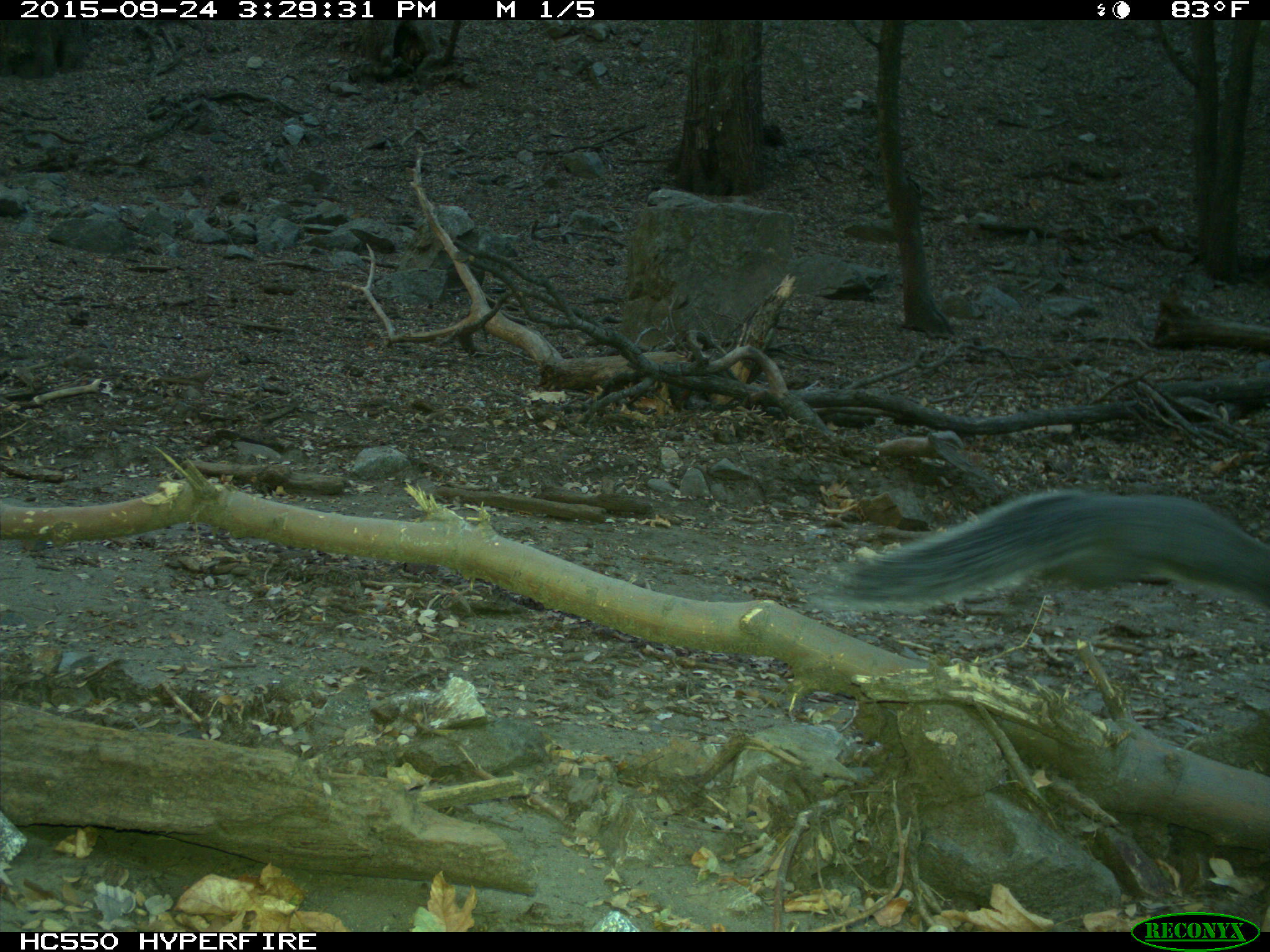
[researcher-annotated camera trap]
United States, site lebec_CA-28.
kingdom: Animalia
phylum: Chordata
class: Mammalia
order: Rodentia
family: Sciuridae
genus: Sciurus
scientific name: Sciurus carolinensis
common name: eastern gray squirrel